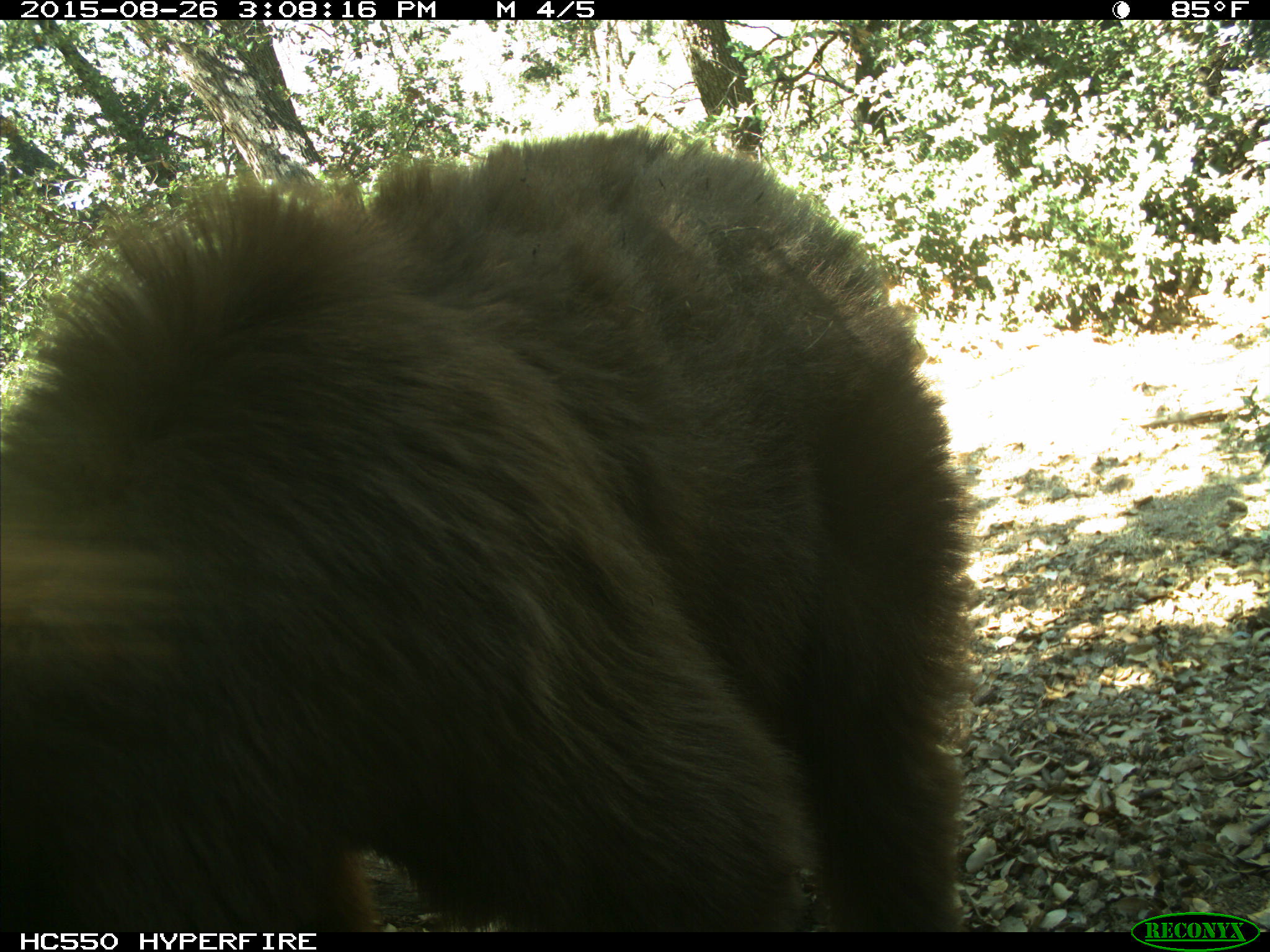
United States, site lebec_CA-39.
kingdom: Animalia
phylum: Chordata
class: Mammalia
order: Carnivora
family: Ursidae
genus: Ursus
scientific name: Ursus americanus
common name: american black bear